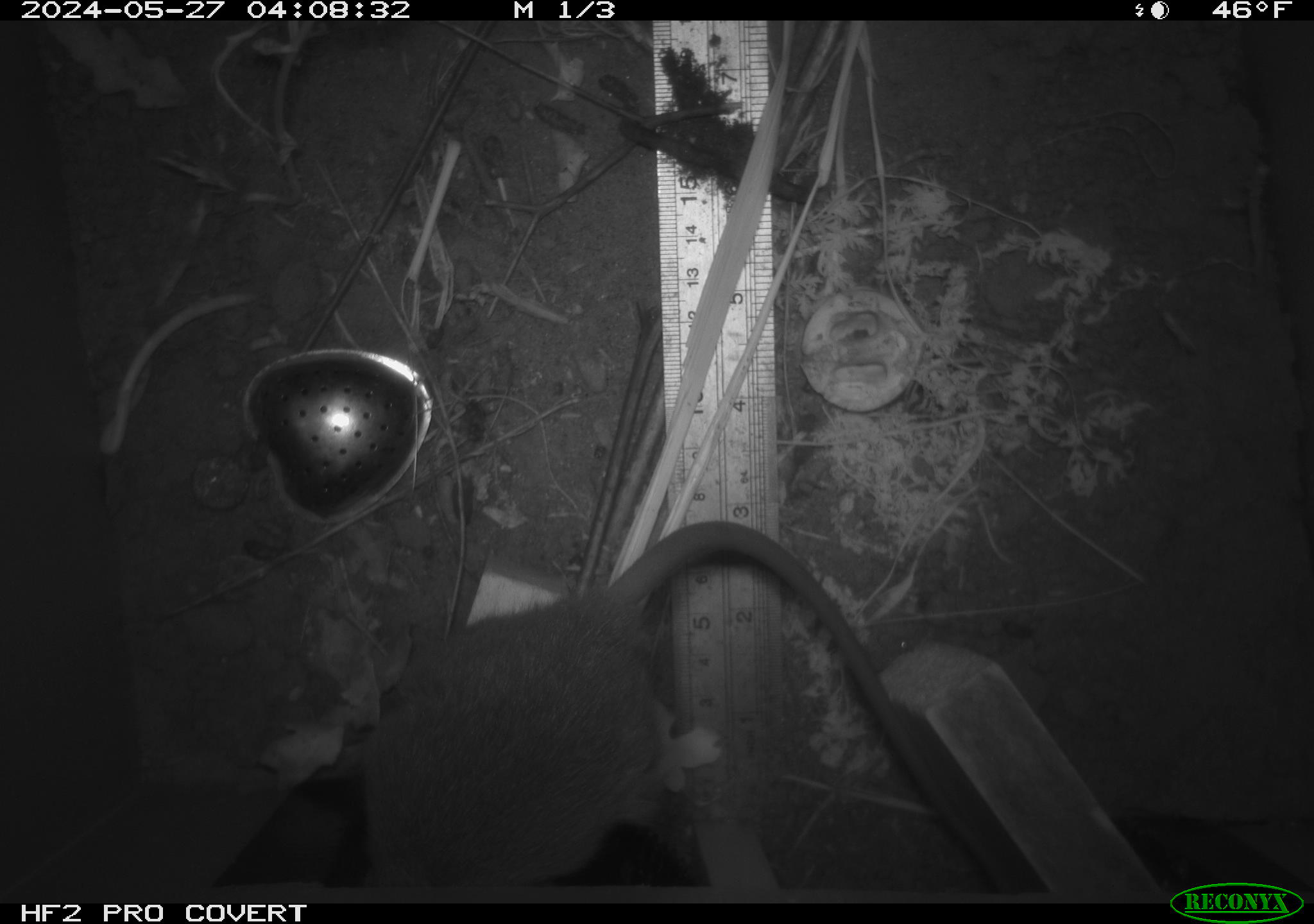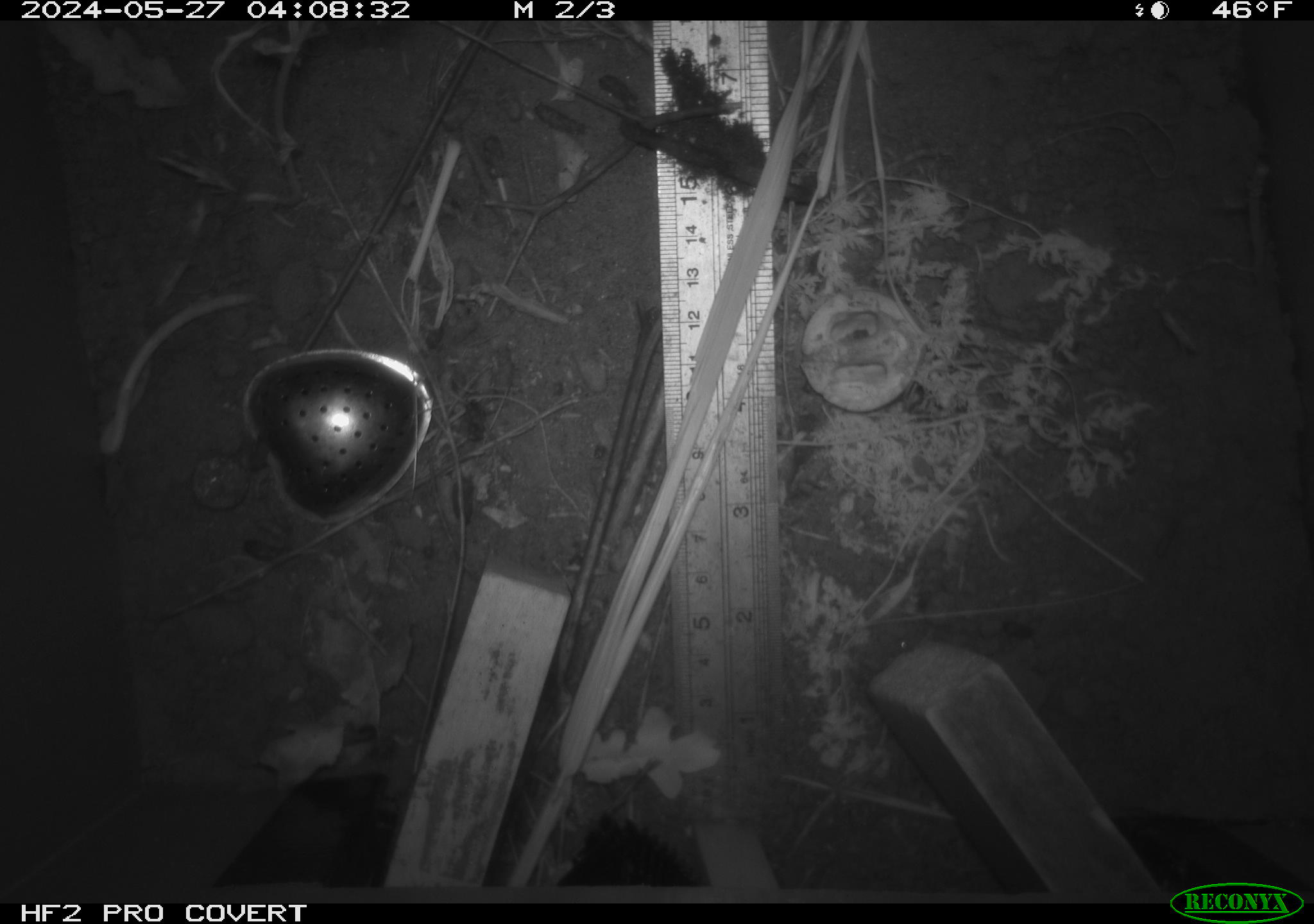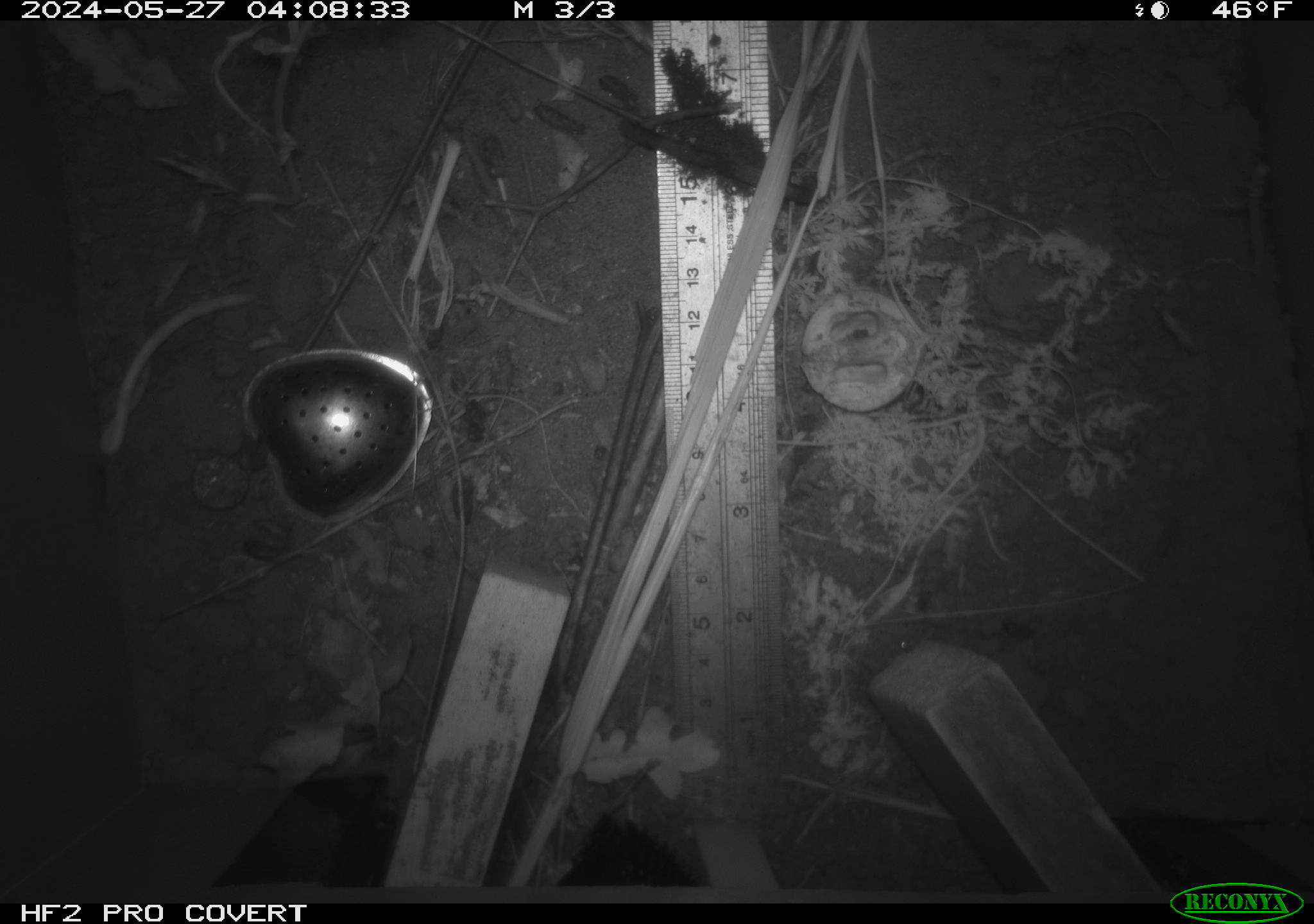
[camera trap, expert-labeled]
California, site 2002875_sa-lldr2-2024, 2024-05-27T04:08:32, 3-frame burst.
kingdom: Animalia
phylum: Chordata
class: Mammalia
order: Rodentia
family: Muridae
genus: Rattus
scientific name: Rattus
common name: rat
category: rattus species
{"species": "rattus species (rat) (Rattus)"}